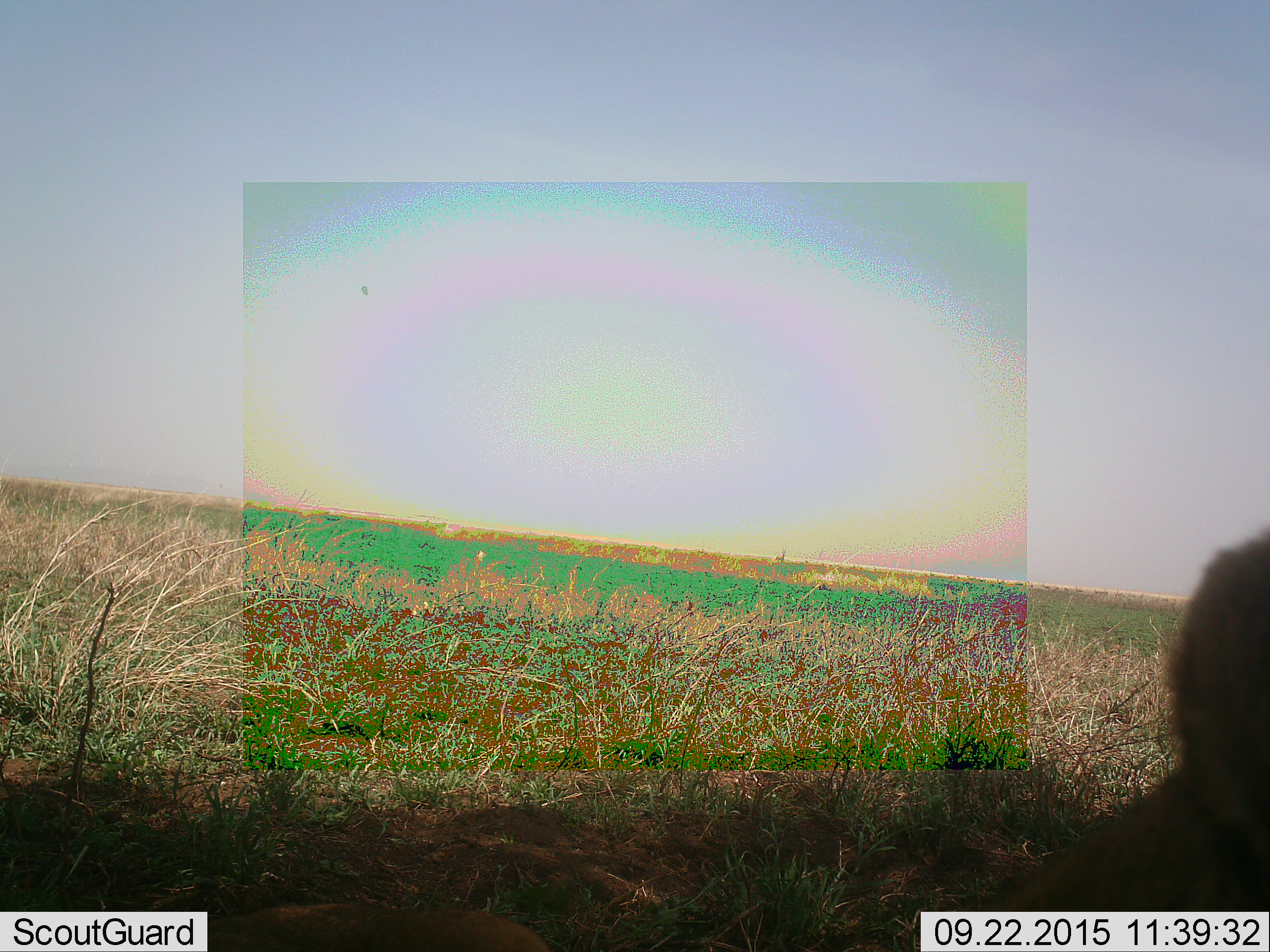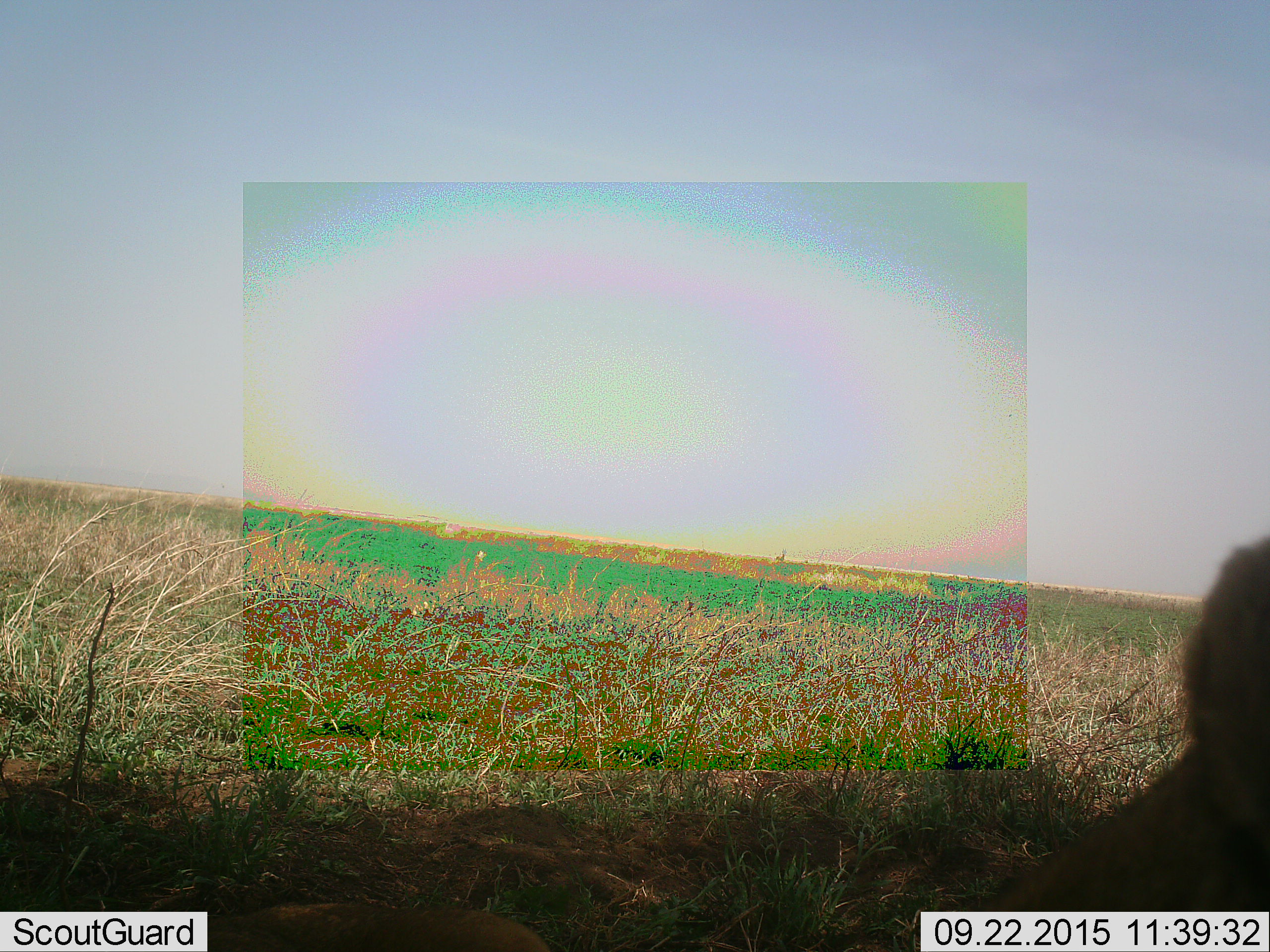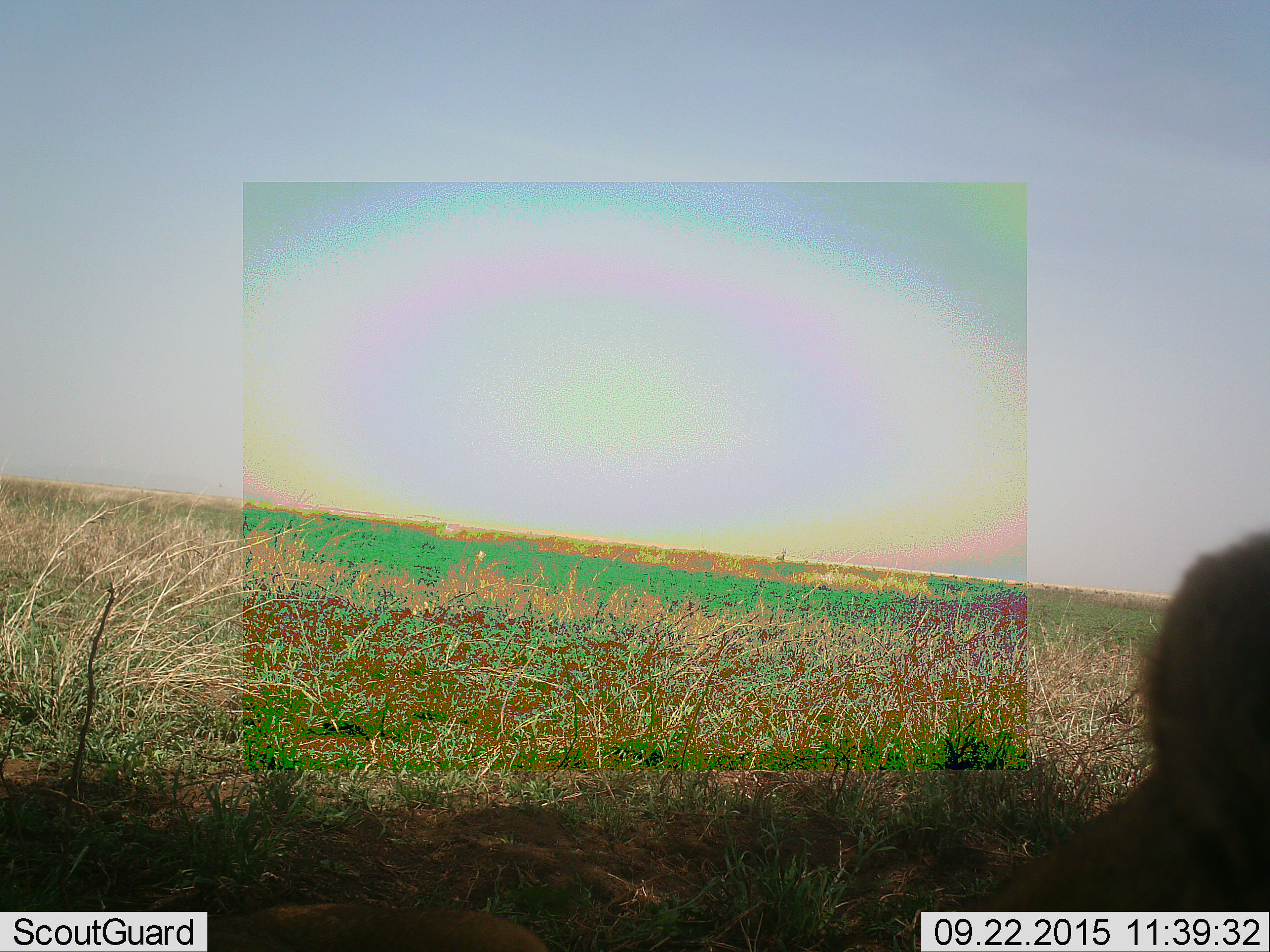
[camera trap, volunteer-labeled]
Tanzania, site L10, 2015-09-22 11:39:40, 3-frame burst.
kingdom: Animalia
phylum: Chordata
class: Mammalia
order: Carnivora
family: Felidae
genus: Panthera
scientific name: Panthera leo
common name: lion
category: lionfemale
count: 1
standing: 0%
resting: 100%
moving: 0%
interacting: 0%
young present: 0%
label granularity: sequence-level